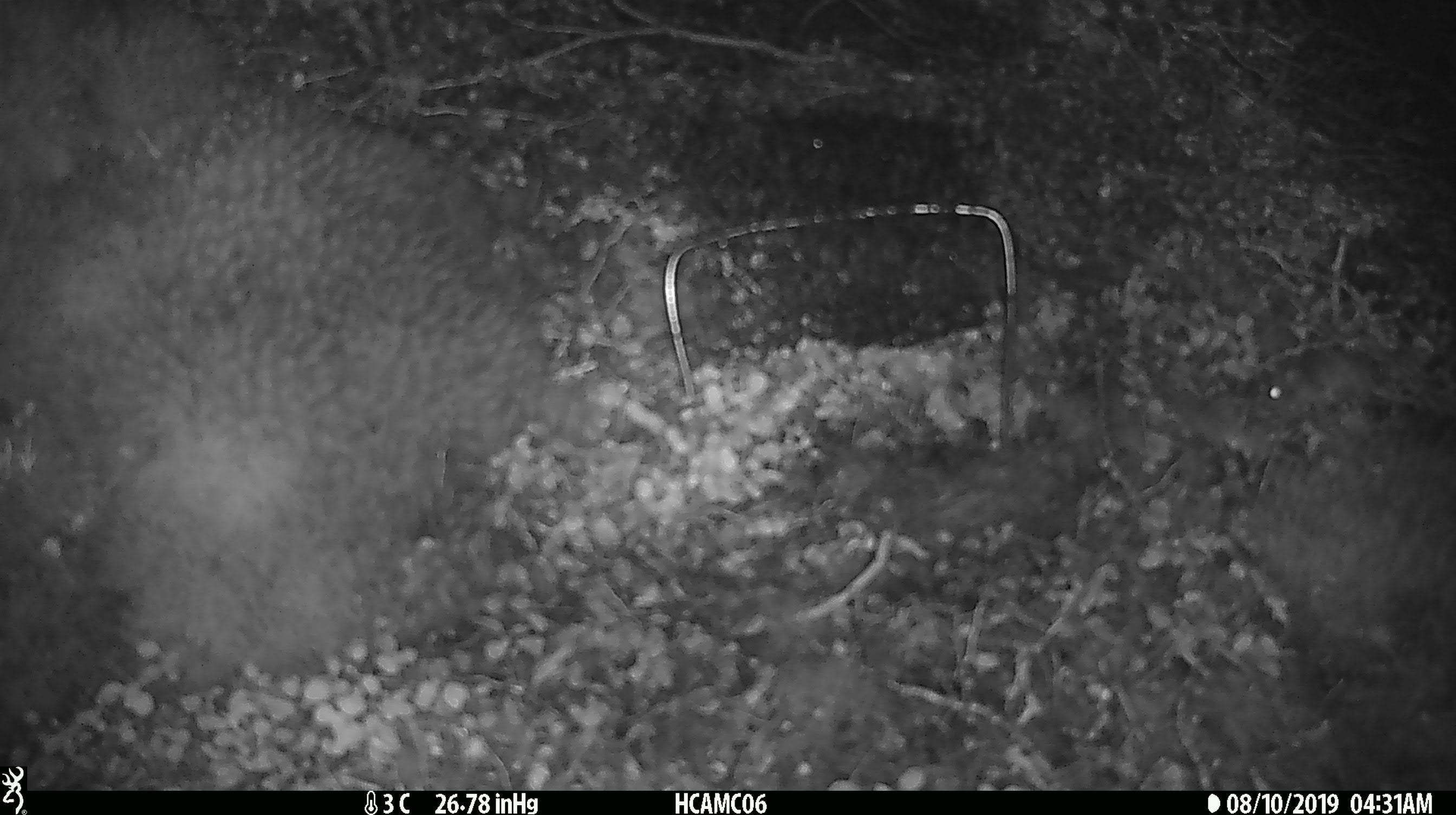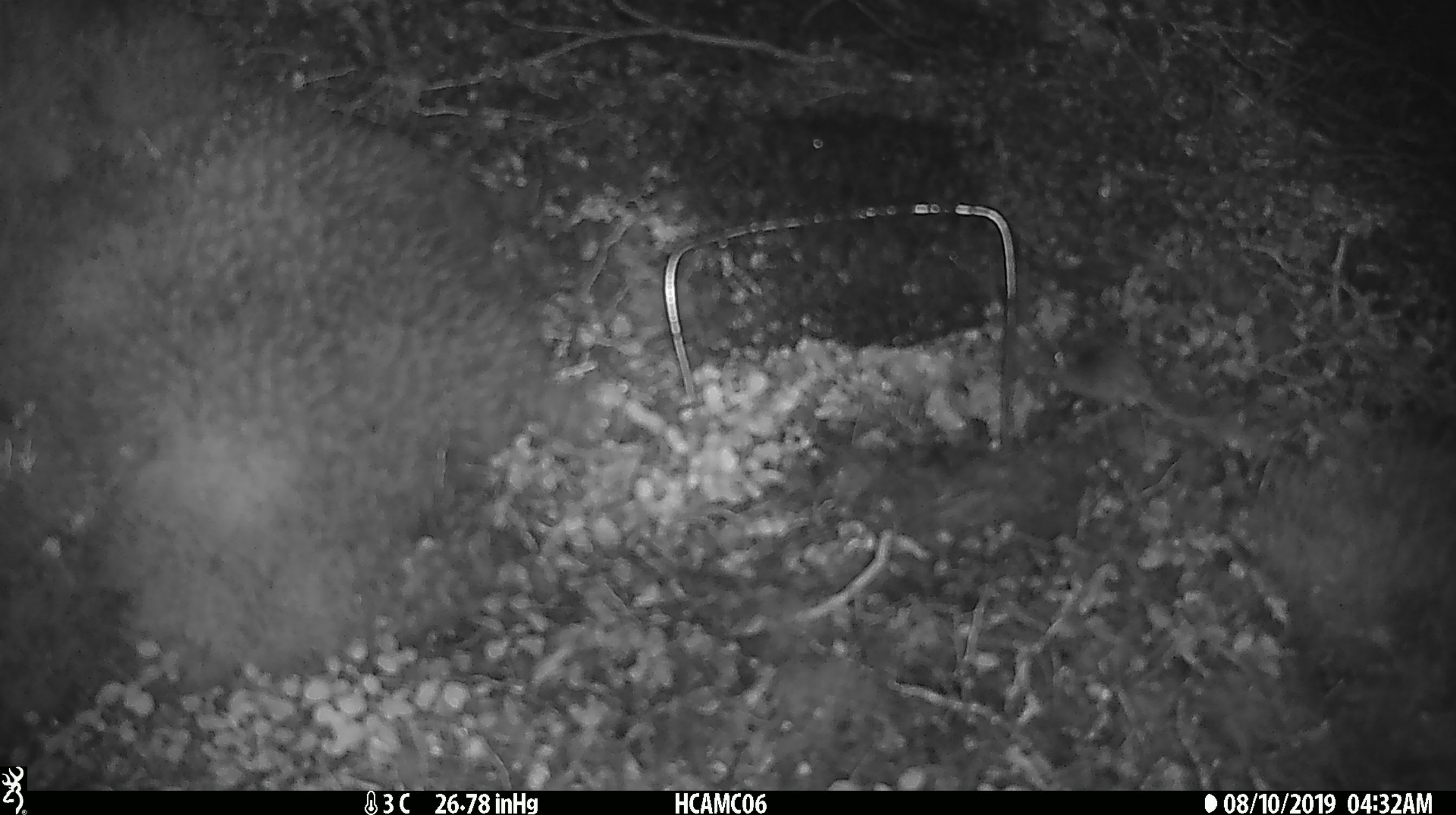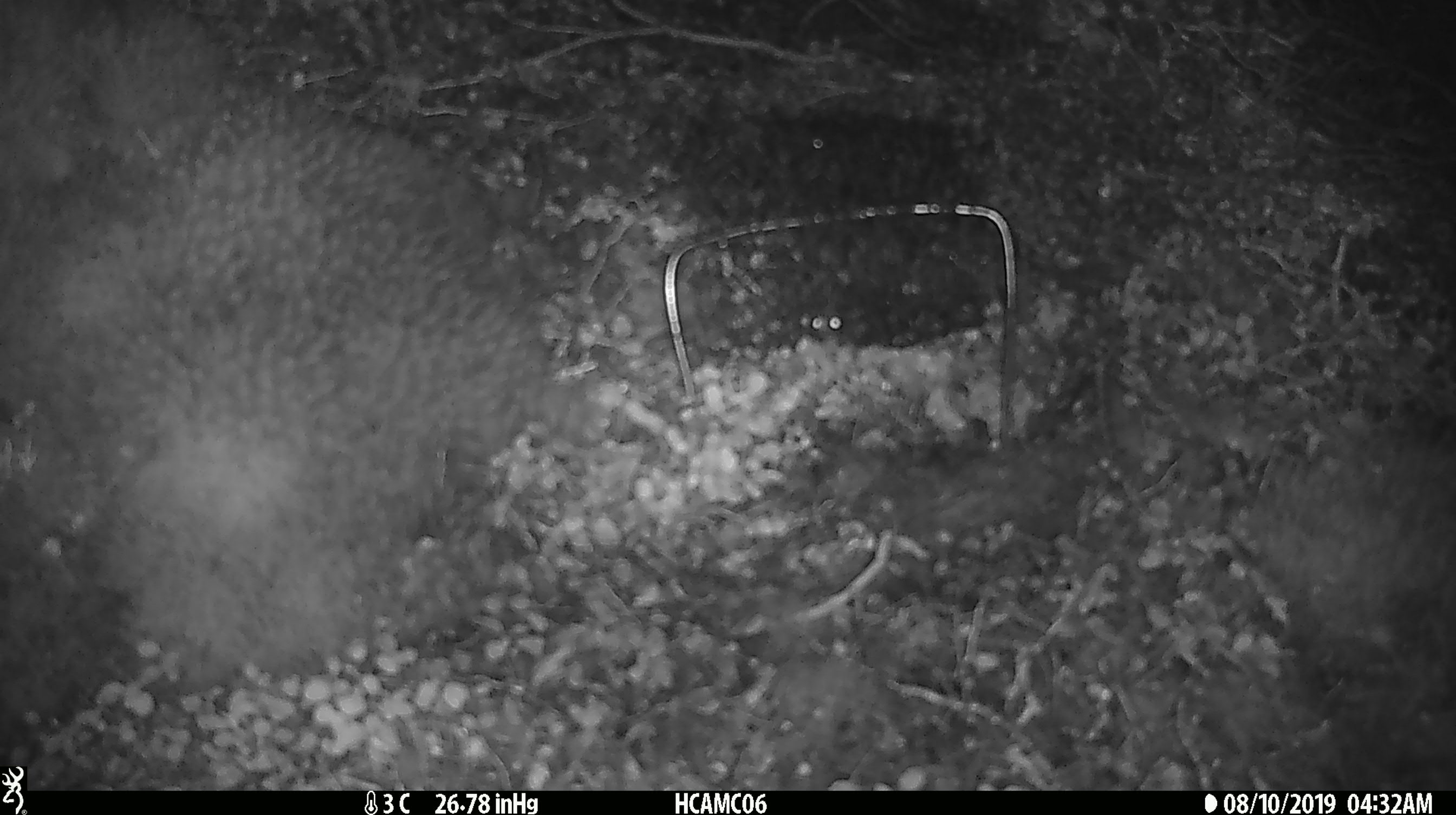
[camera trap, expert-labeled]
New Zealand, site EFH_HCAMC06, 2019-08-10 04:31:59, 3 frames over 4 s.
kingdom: Animalia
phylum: Chordata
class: Mammalia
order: Rodentia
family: Muridae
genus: Mus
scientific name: Mus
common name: mouse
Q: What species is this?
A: Mouse (Mus).